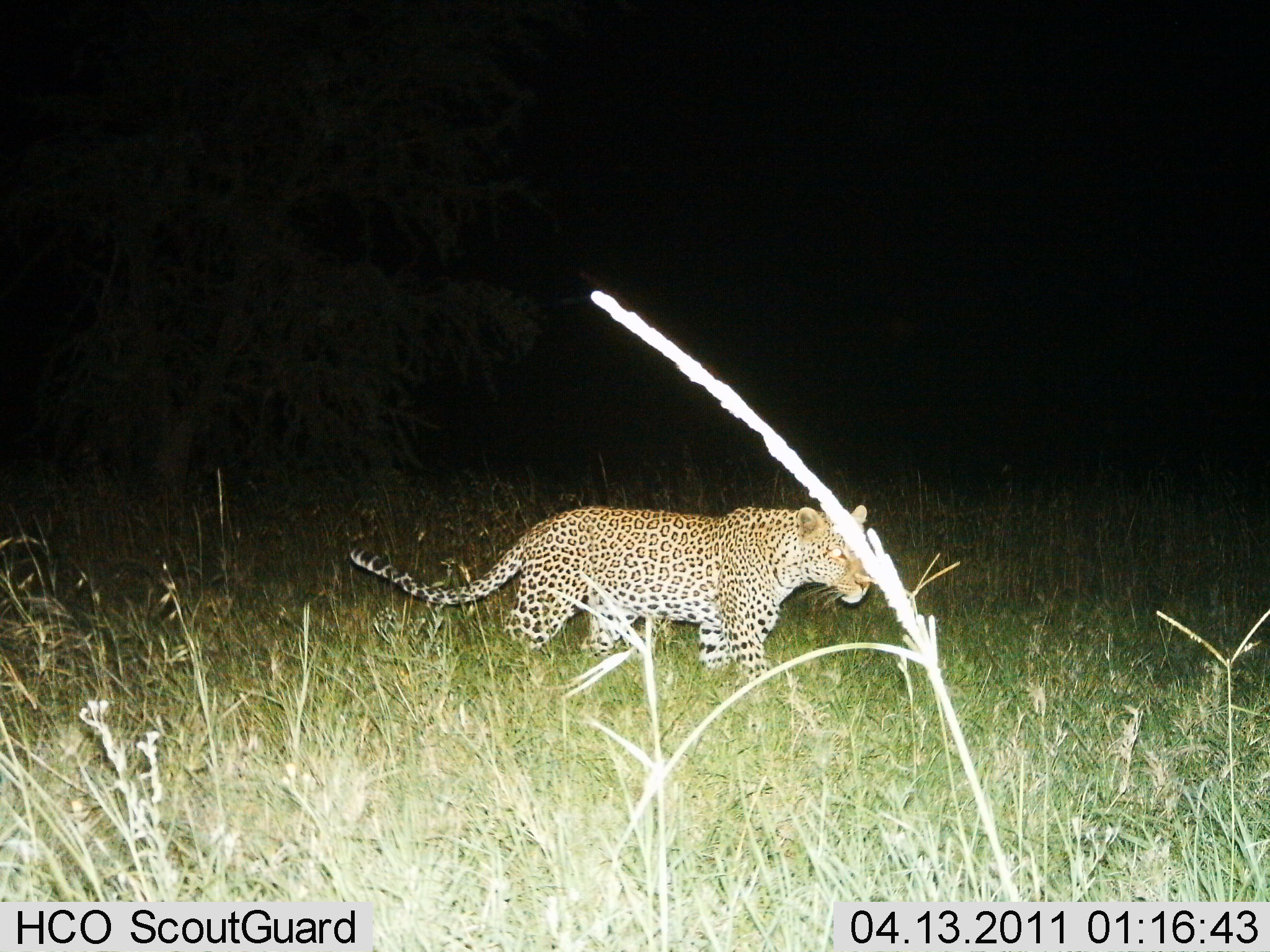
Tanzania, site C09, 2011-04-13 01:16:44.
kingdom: Animalia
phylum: Chordata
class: Mammalia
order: Carnivora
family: Felidae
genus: Panthera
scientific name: Panthera pardus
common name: leopard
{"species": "leopard (Panthera pardus)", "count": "1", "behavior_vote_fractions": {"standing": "0%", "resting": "0%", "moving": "100%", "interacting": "0%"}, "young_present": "0%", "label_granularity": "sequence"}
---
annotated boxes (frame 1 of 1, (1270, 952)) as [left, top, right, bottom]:
animal: [347, 502, 879, 681]